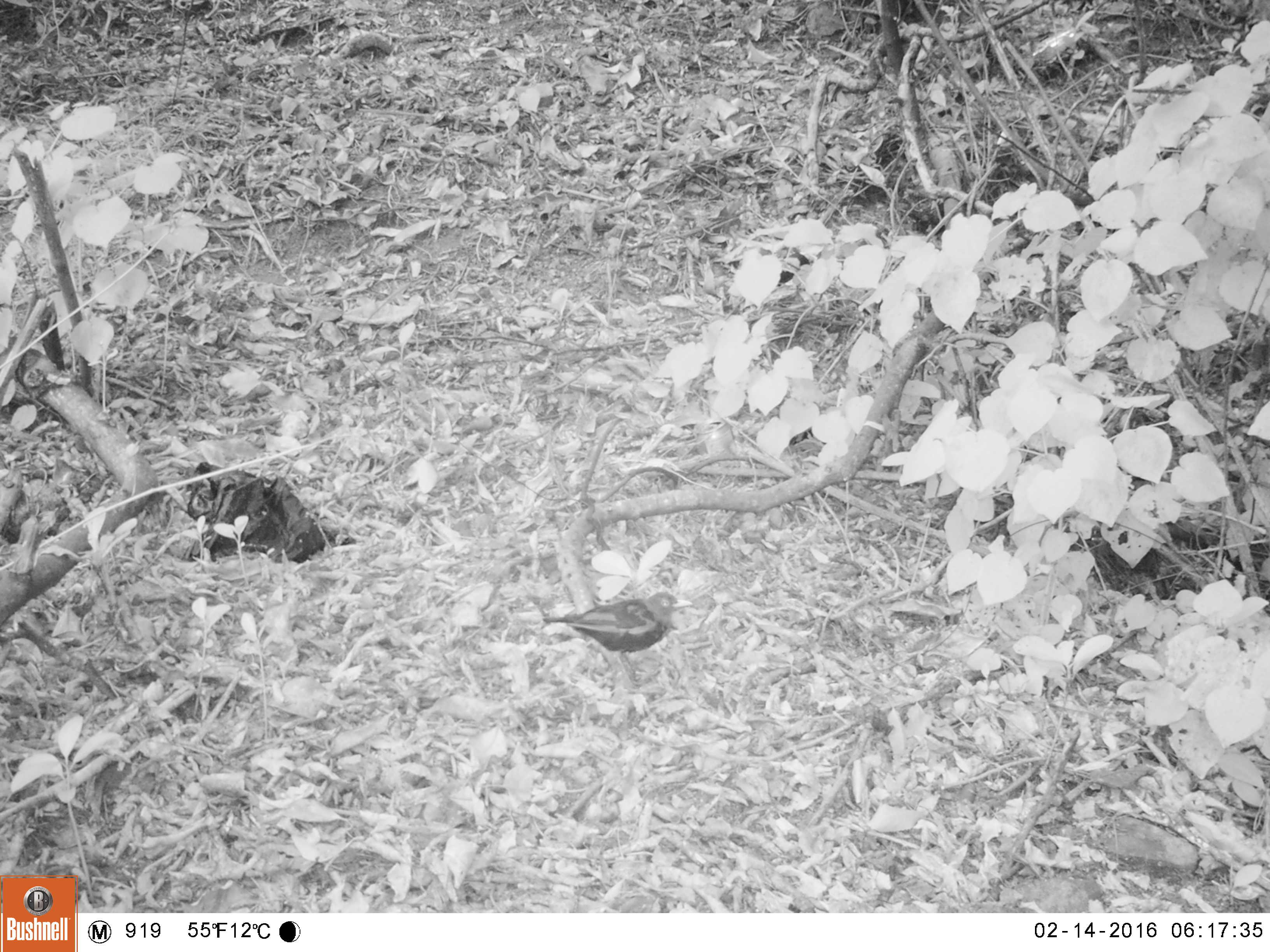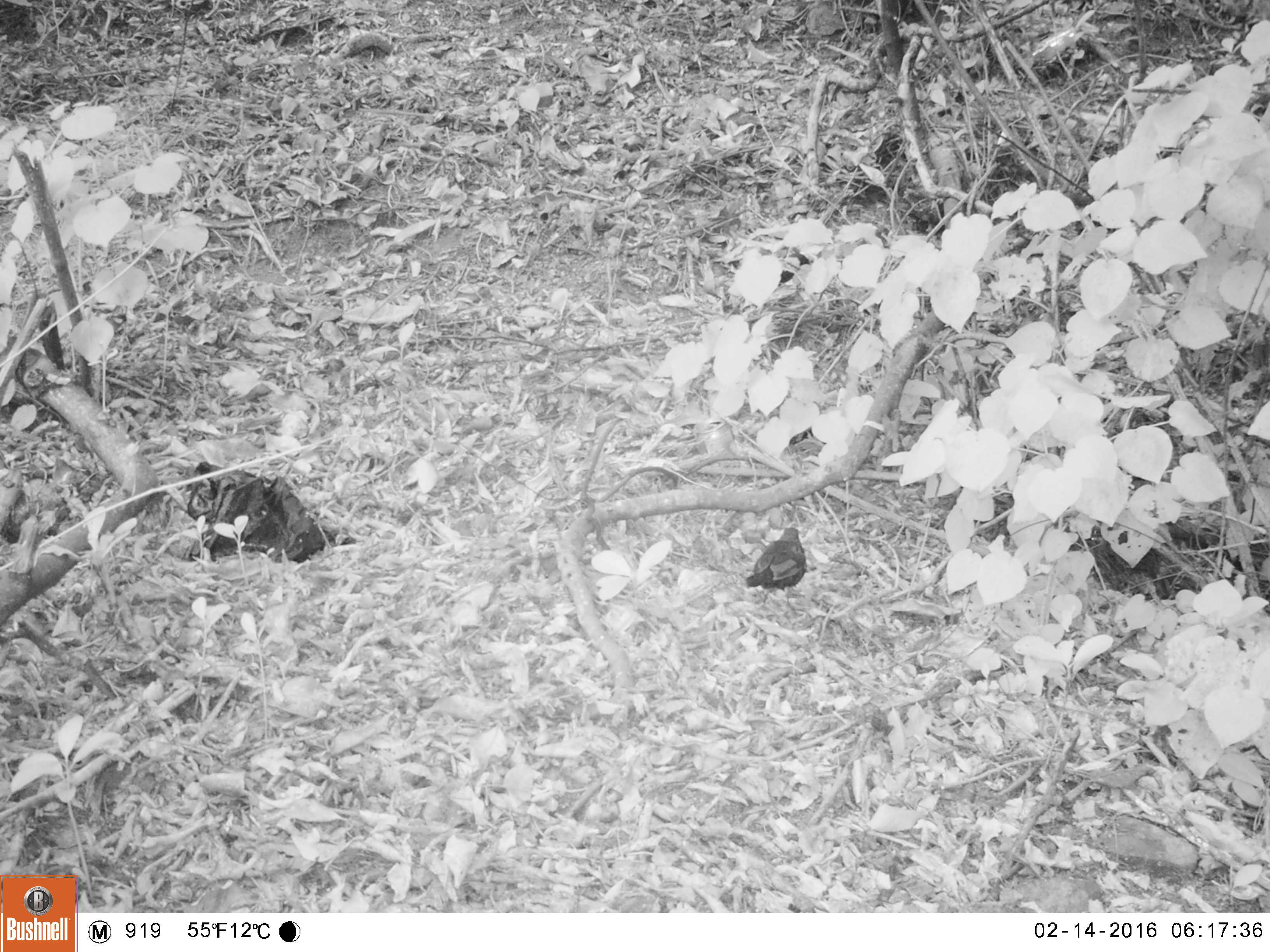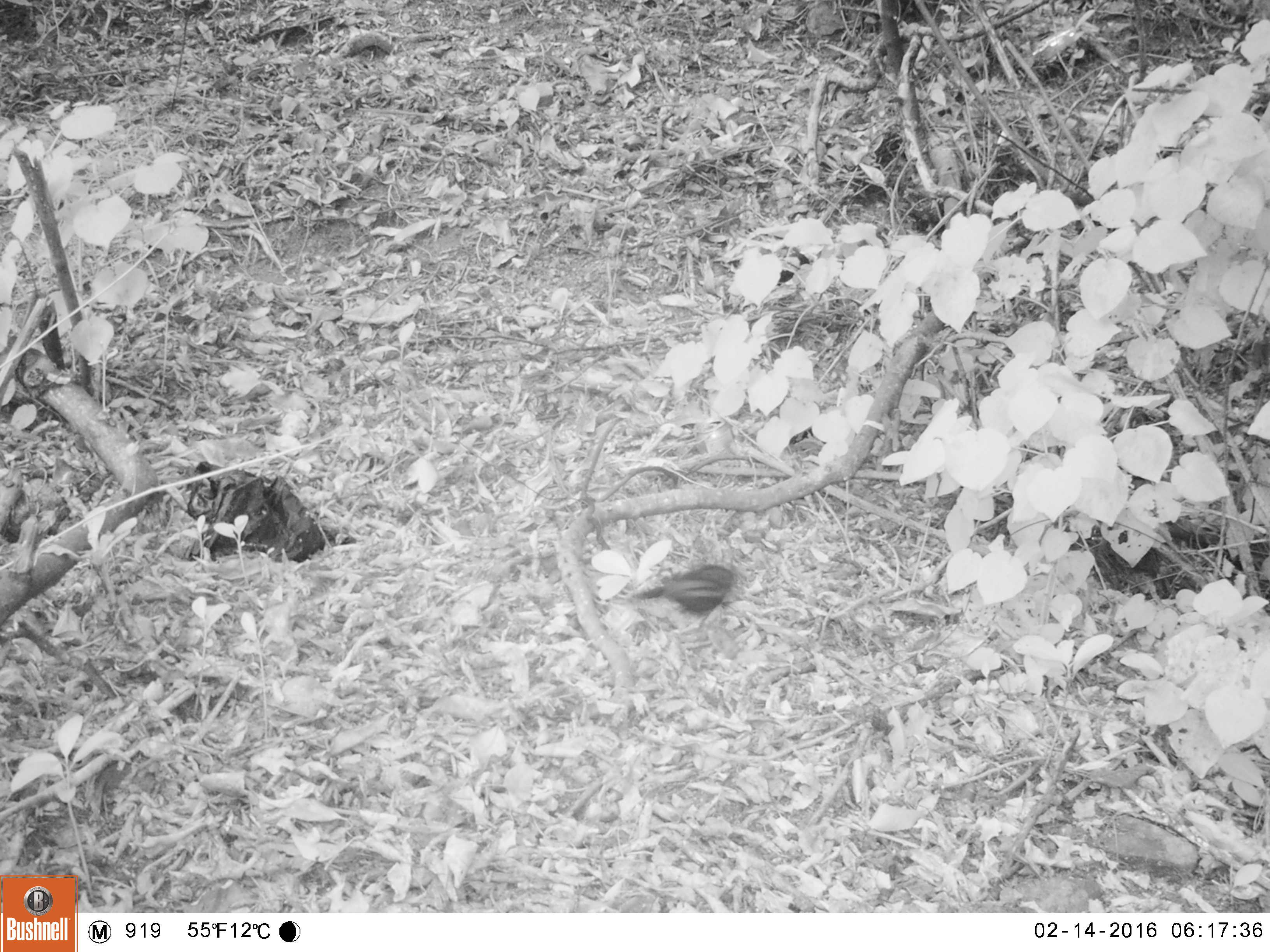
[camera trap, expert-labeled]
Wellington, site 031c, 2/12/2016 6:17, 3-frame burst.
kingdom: Animalia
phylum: Chordata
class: Aves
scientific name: Aves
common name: bird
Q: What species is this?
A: Bird (Aves).